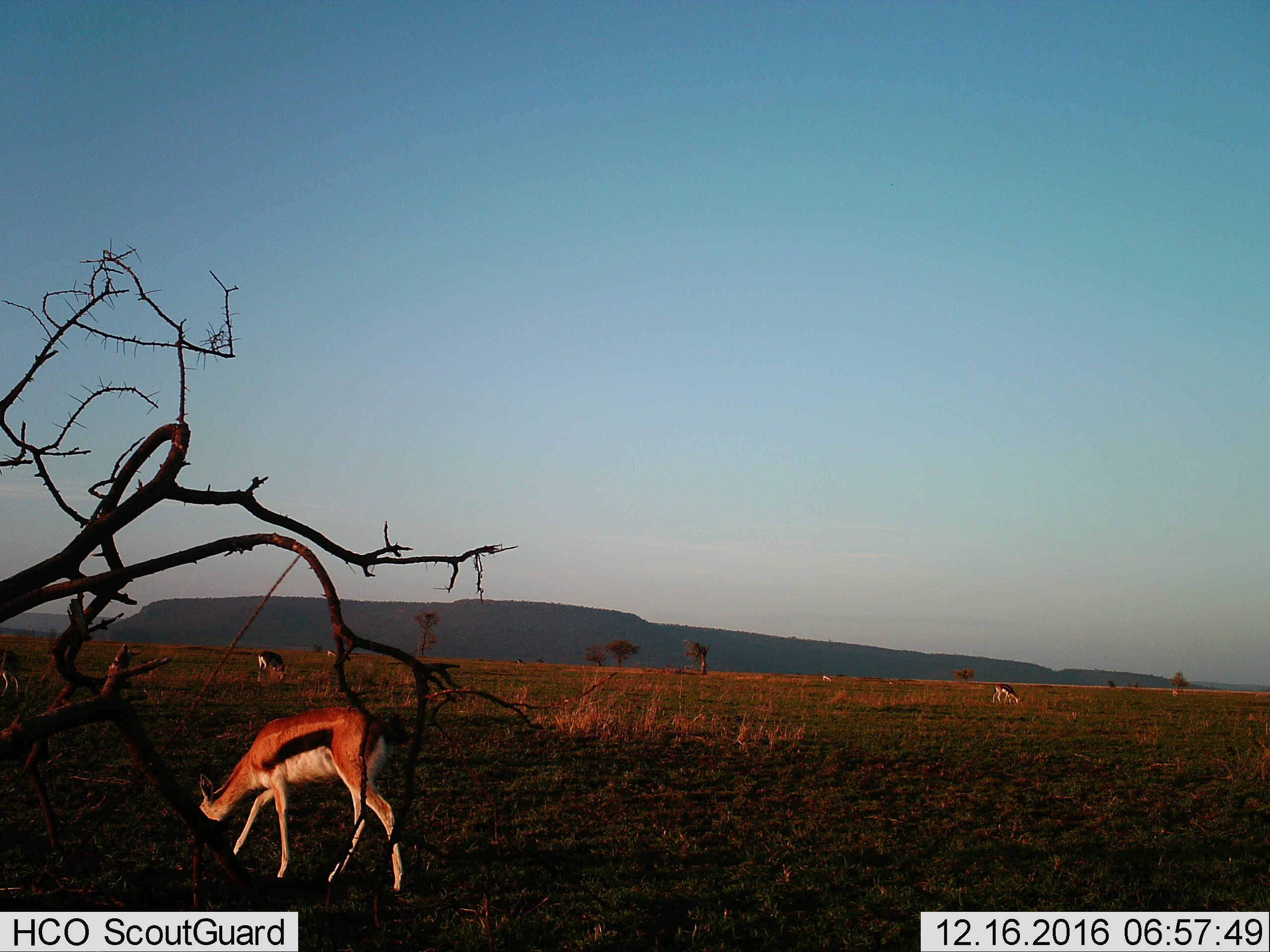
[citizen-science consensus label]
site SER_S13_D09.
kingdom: Animalia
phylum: Chordata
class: Mammalia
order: Artiodactyla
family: Bovidae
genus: Eudorcas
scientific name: Eudorcas thomsonii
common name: thomson's gazelle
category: gazellethomsons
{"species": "gazellethomsons (thomson's gazelle) (Eudorcas thomsonii)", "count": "6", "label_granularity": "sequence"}